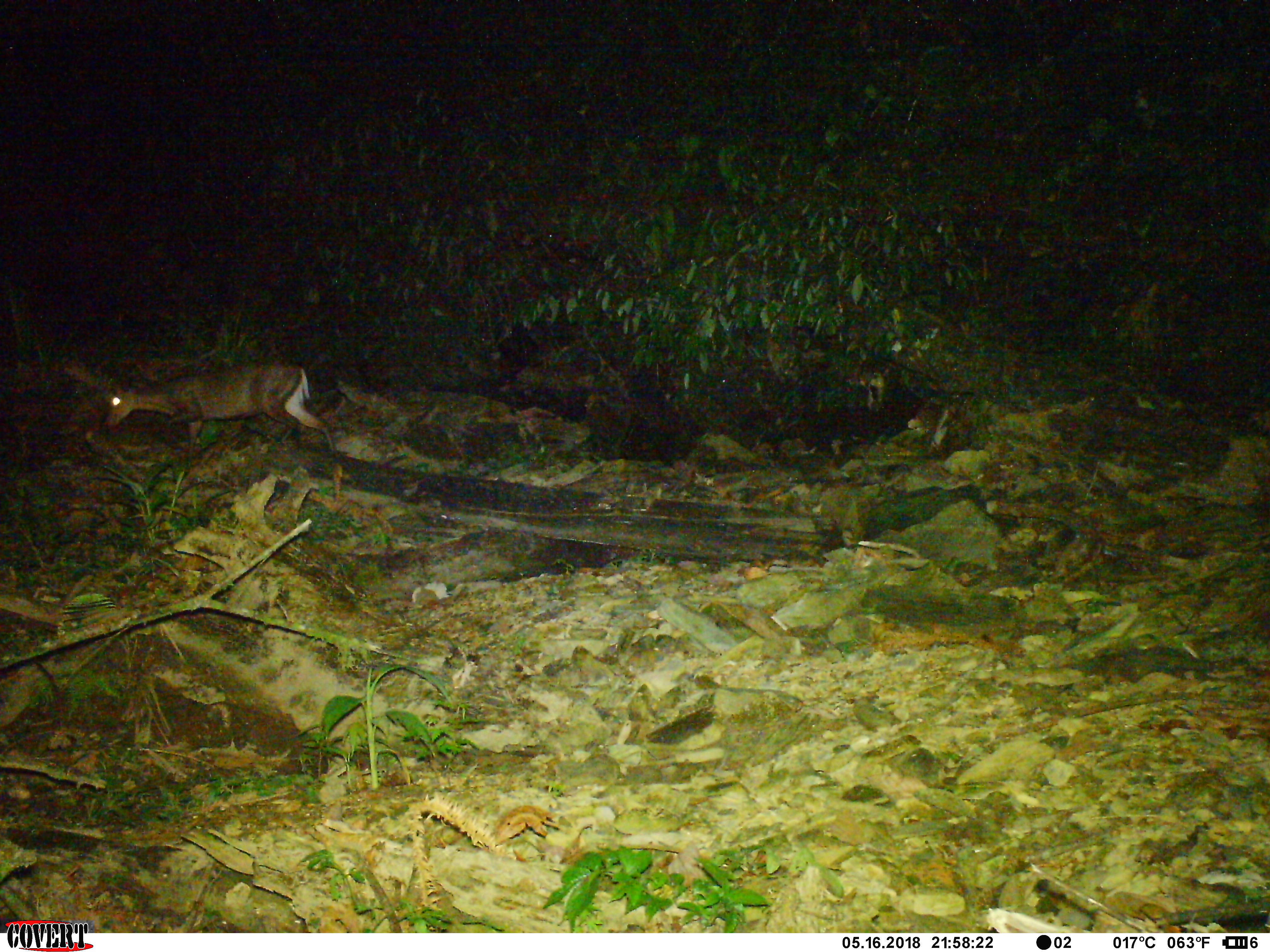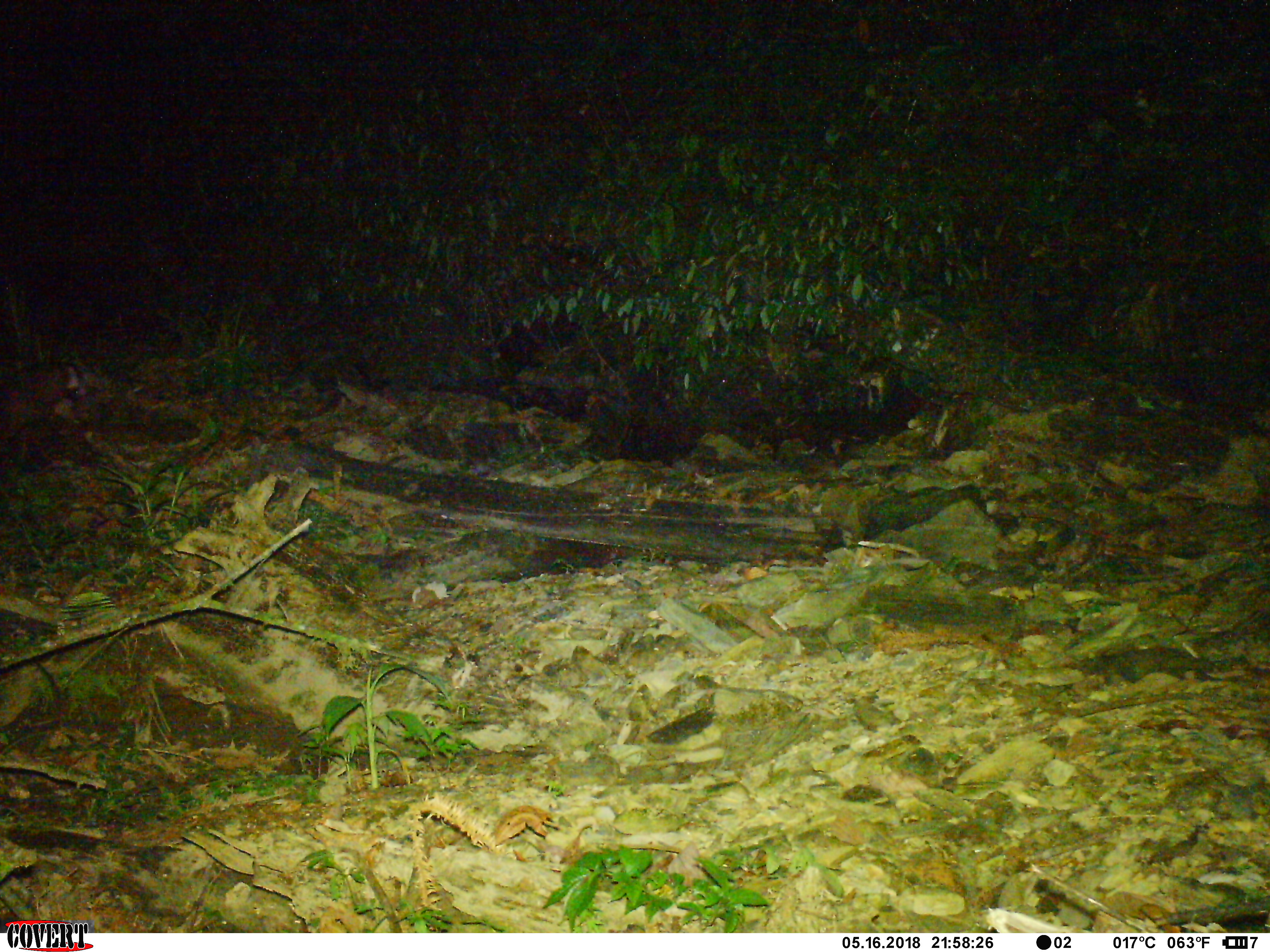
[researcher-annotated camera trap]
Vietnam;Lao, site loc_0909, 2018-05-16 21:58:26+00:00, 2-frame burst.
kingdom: Animalia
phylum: Chordata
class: Mammalia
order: Artiodactyla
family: Cervidae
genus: Muntiacus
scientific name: Muntiacus rooseveltorum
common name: roosevelt's muntjac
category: roosevelts muntjac group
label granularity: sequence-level